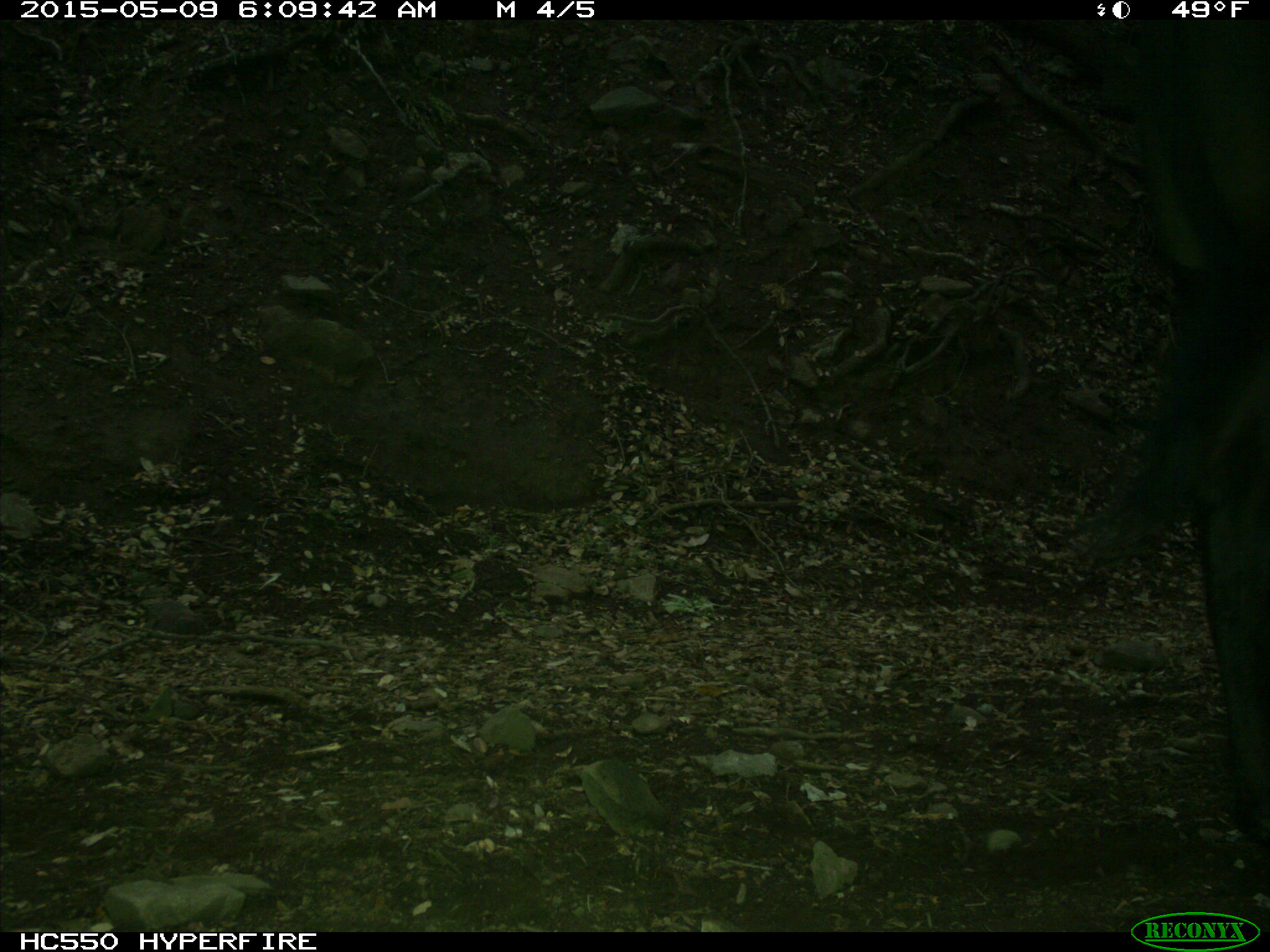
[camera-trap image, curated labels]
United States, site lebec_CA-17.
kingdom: Animalia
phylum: Chordata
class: Mammalia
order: Artiodactyla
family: Bovidae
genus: Bos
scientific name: Bos taurus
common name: domestic cow